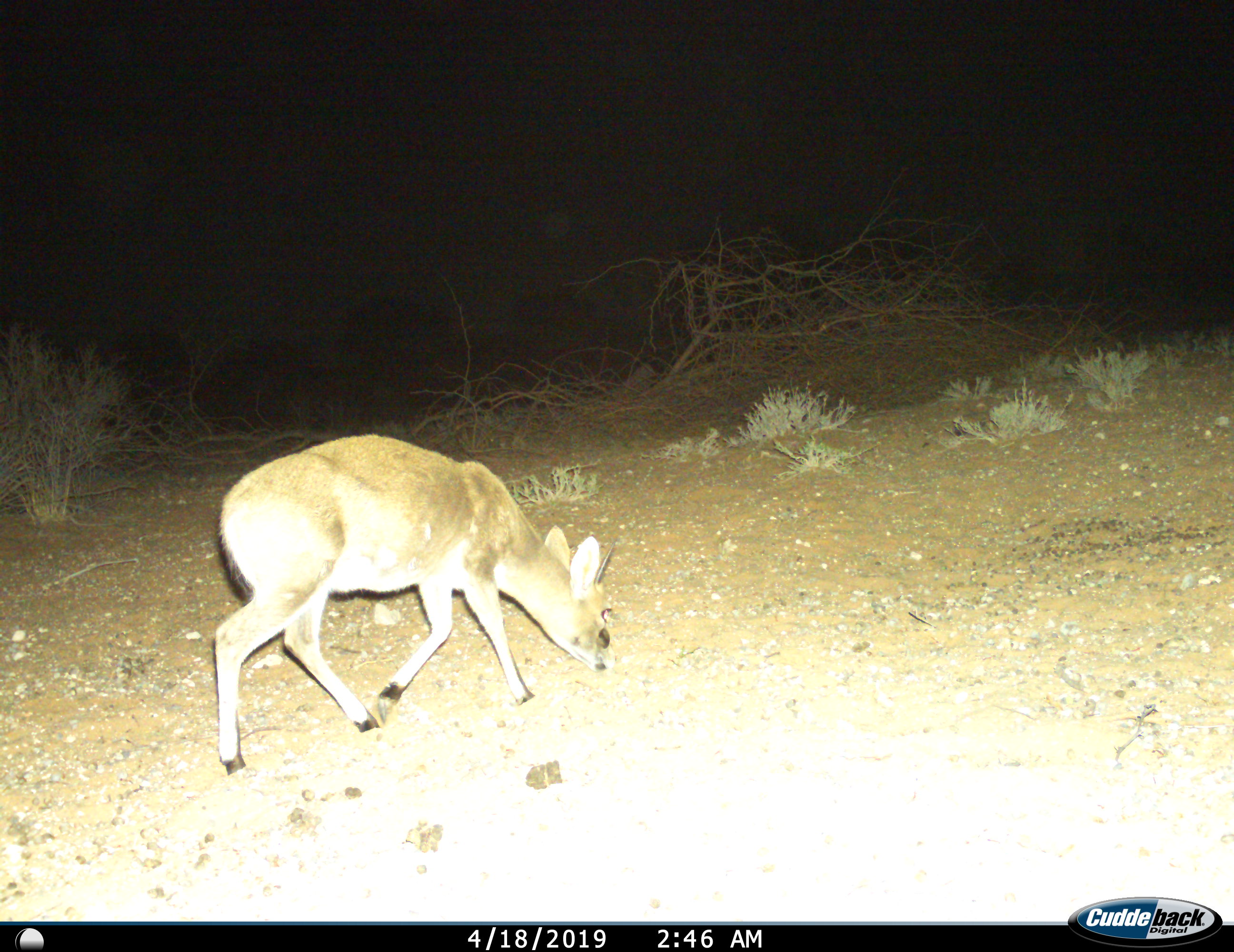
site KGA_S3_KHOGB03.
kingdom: Animalia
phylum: Chordata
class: Mammalia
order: Artiodactyla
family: Bovidae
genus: Sylvicapra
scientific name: Sylvicapra grimmia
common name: common duiker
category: duikercommongrey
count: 1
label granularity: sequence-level